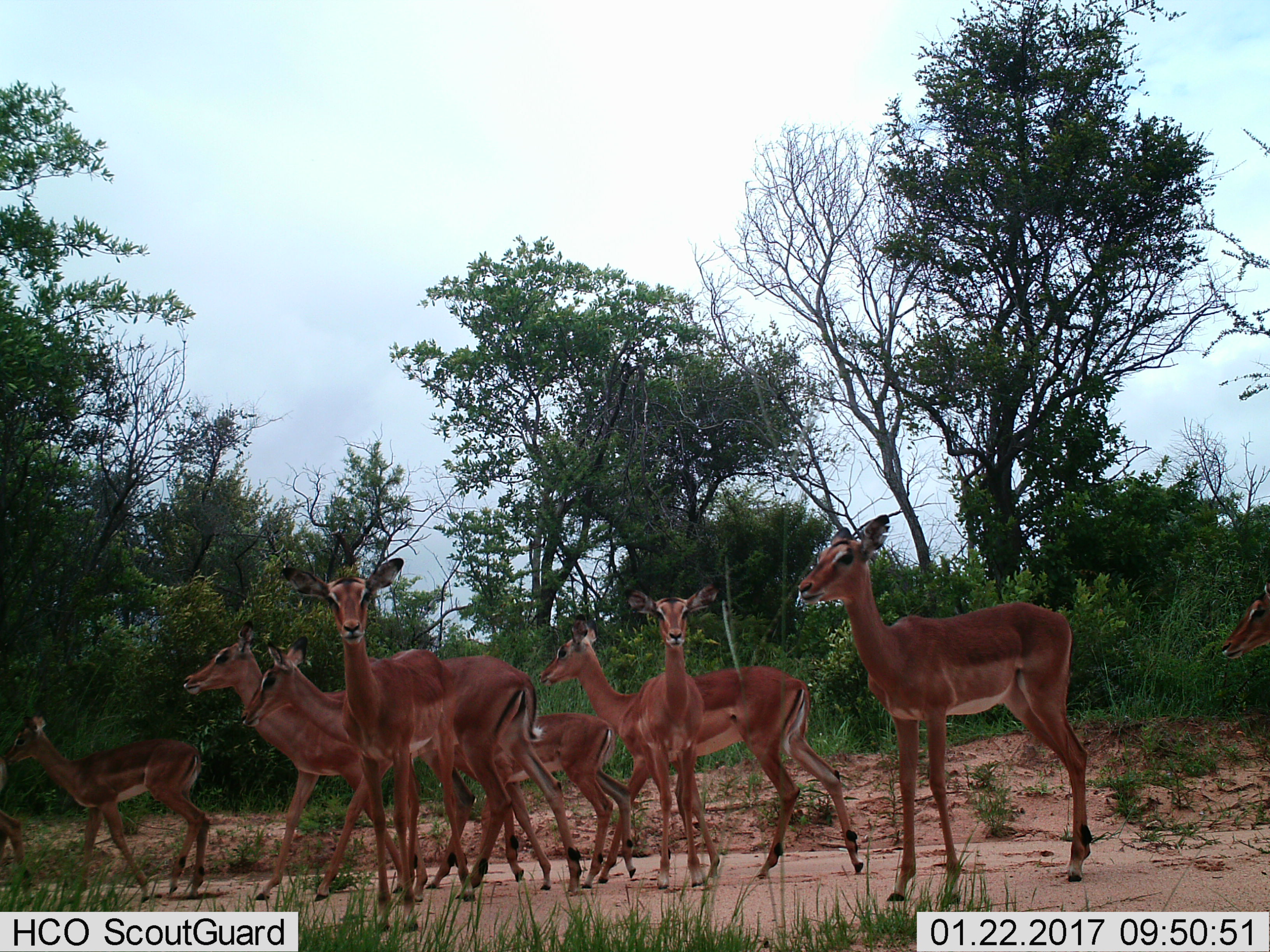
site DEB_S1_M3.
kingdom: Animalia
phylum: Chordata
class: Mammalia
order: Artiodactyla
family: Bovidae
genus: Aepyceros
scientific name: Aepyceros melampus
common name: impala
Impala (Aepyceros melampus), count 10. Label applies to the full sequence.